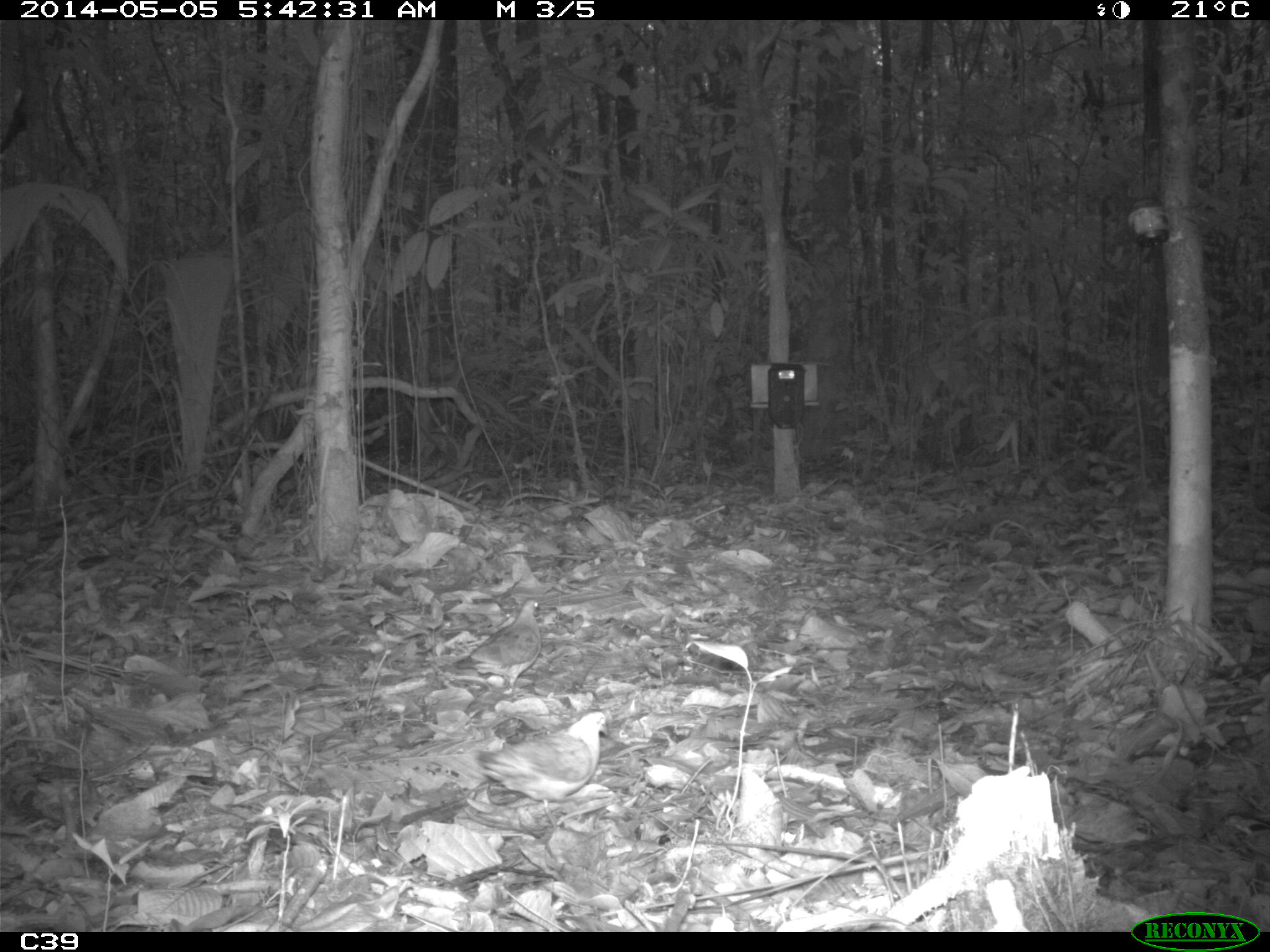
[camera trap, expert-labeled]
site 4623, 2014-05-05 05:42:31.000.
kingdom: Animalia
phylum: Chordata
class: Aves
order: Columbiformes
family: Columbidae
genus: Geotrygon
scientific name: Geotrygon montana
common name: ruddy quail-dove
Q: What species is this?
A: Geotrygon montana (ruddy quail-dove).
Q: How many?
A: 1.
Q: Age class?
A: Adult.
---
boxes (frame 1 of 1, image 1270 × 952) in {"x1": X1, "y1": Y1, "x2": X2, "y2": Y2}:
geotrygon montana: {"x1": 473, "y1": 711, "x2": 612, "y2": 831}; {"x1": 437, "y1": 597, "x2": 545, "y2": 700}